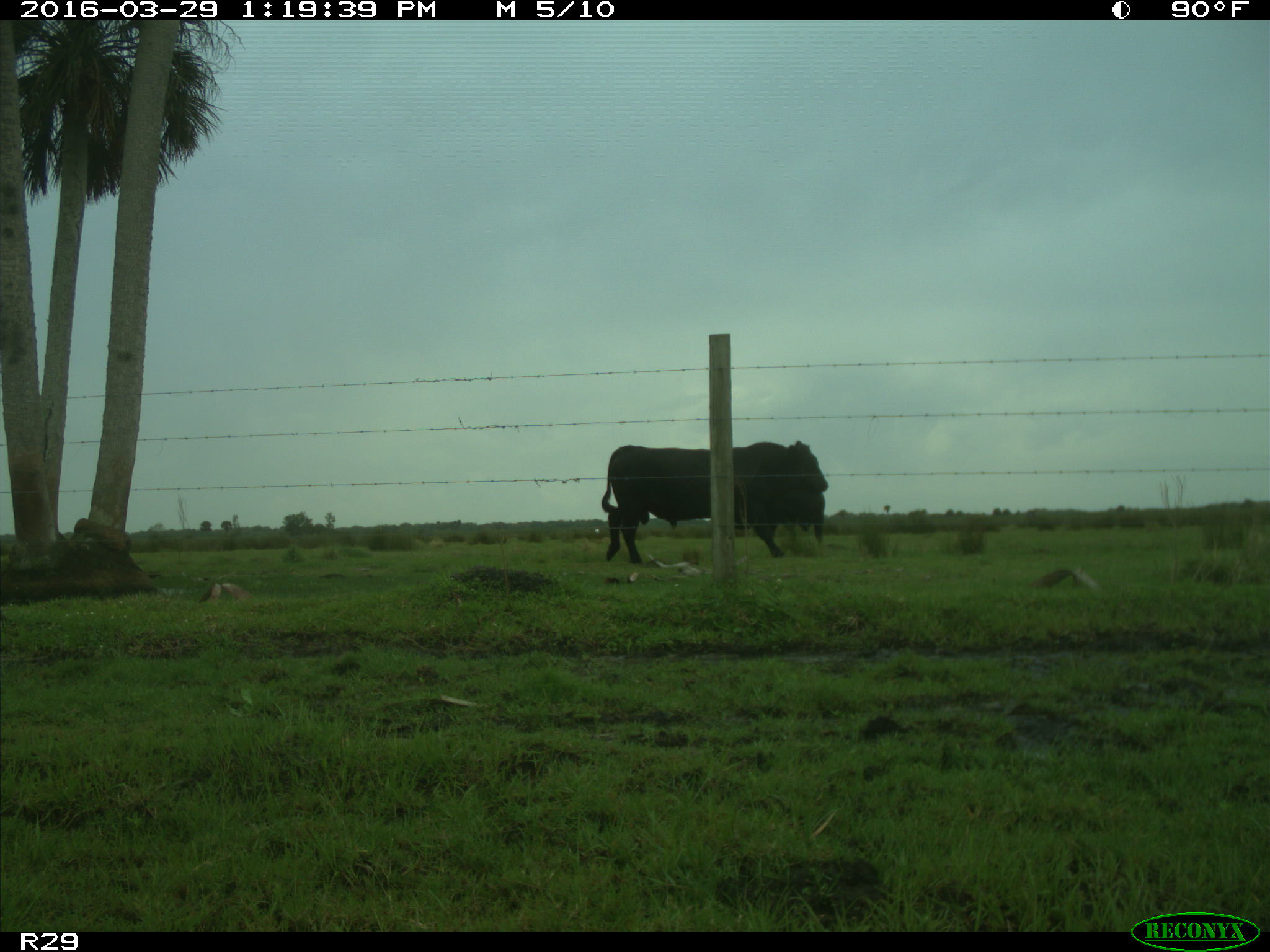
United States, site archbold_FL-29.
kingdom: Animalia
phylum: Chordata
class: Mammalia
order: Artiodactyla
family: Bovidae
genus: Bos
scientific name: Bos taurus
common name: domestic cow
Bos taurus (domestic cow).